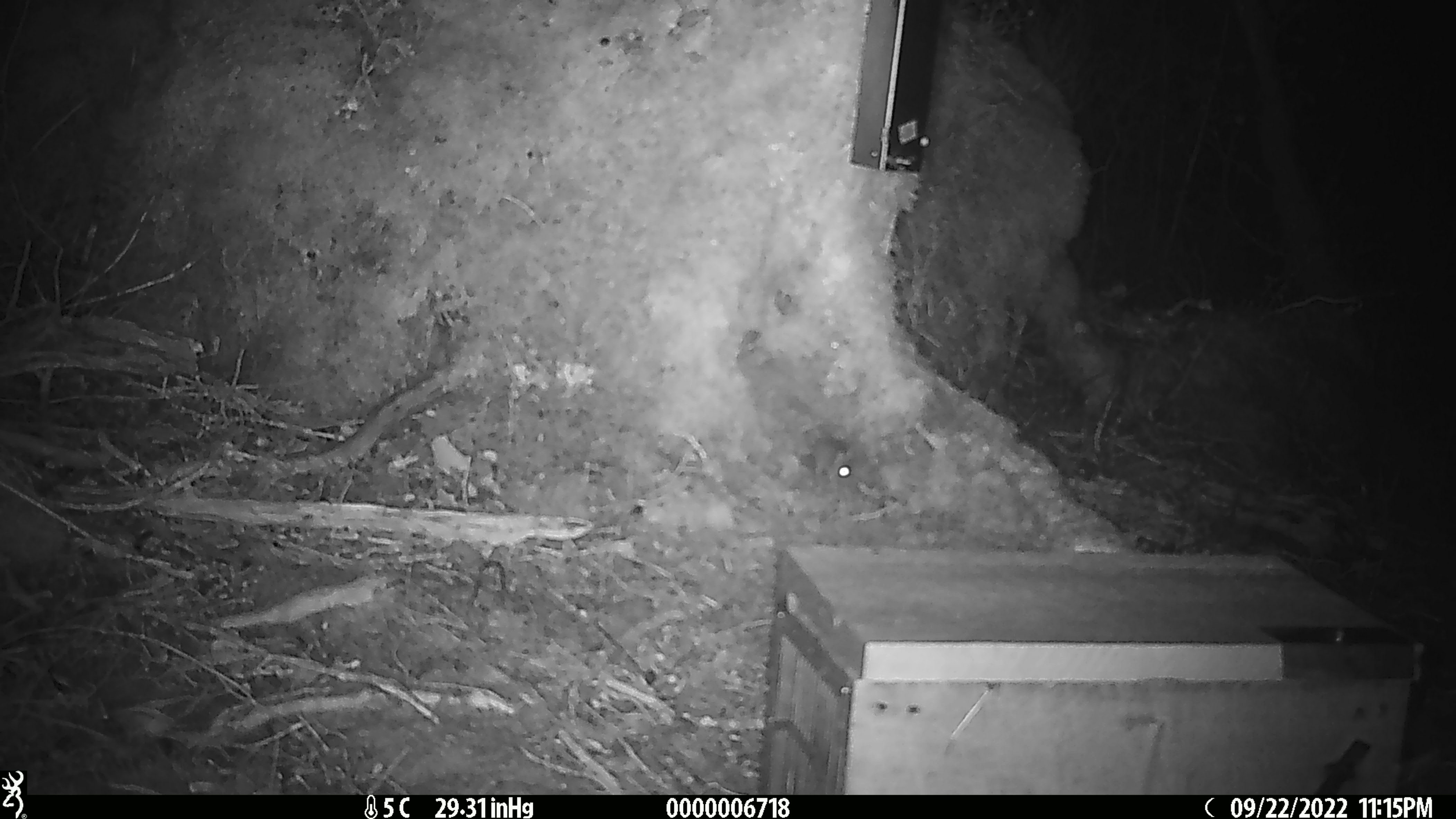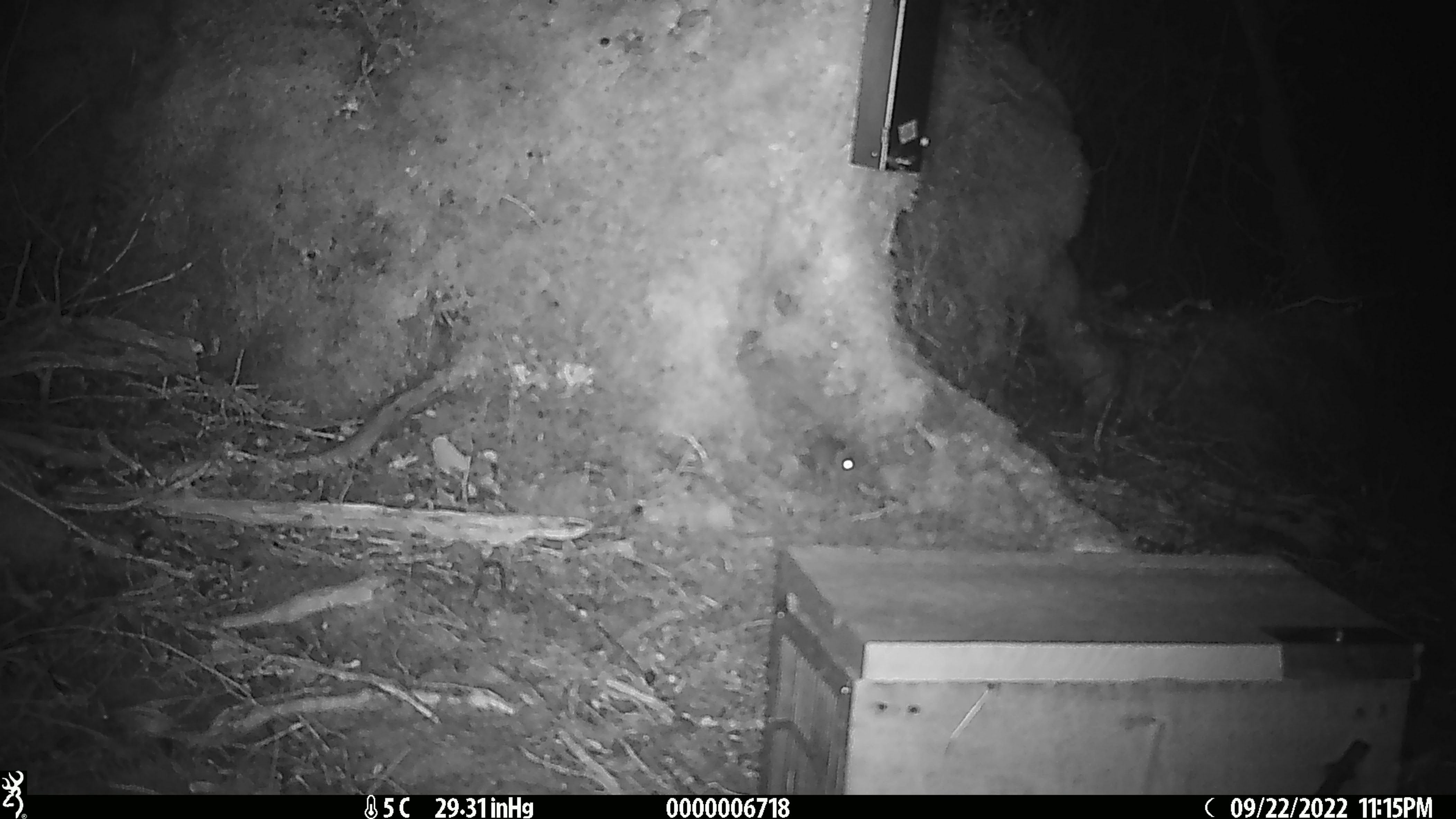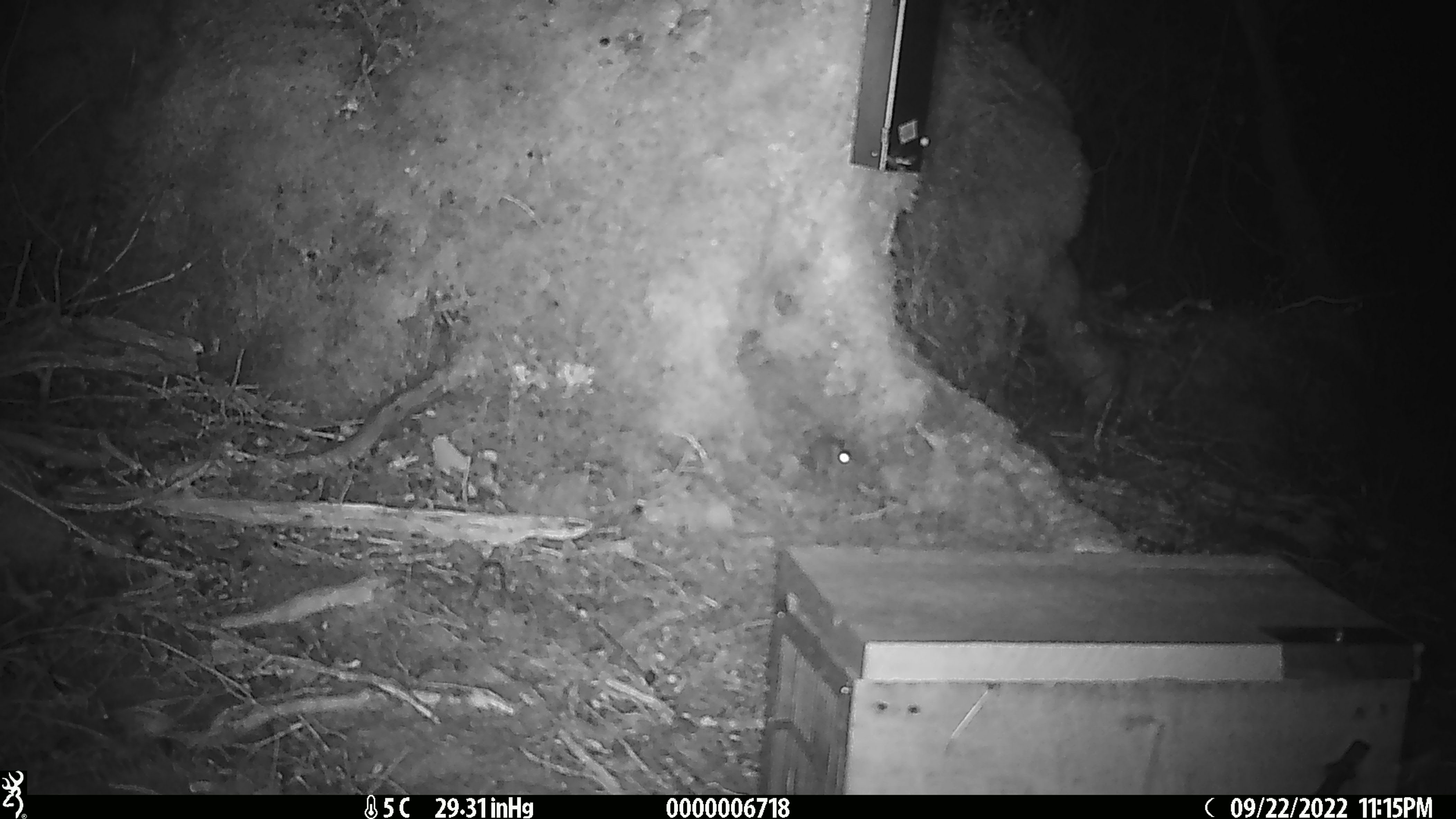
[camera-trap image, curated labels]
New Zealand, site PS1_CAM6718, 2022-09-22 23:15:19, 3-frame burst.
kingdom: Animalia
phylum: Chordata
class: Mammalia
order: Rodentia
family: Muridae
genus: Mus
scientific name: Mus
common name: mouse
Mouse (Mus).